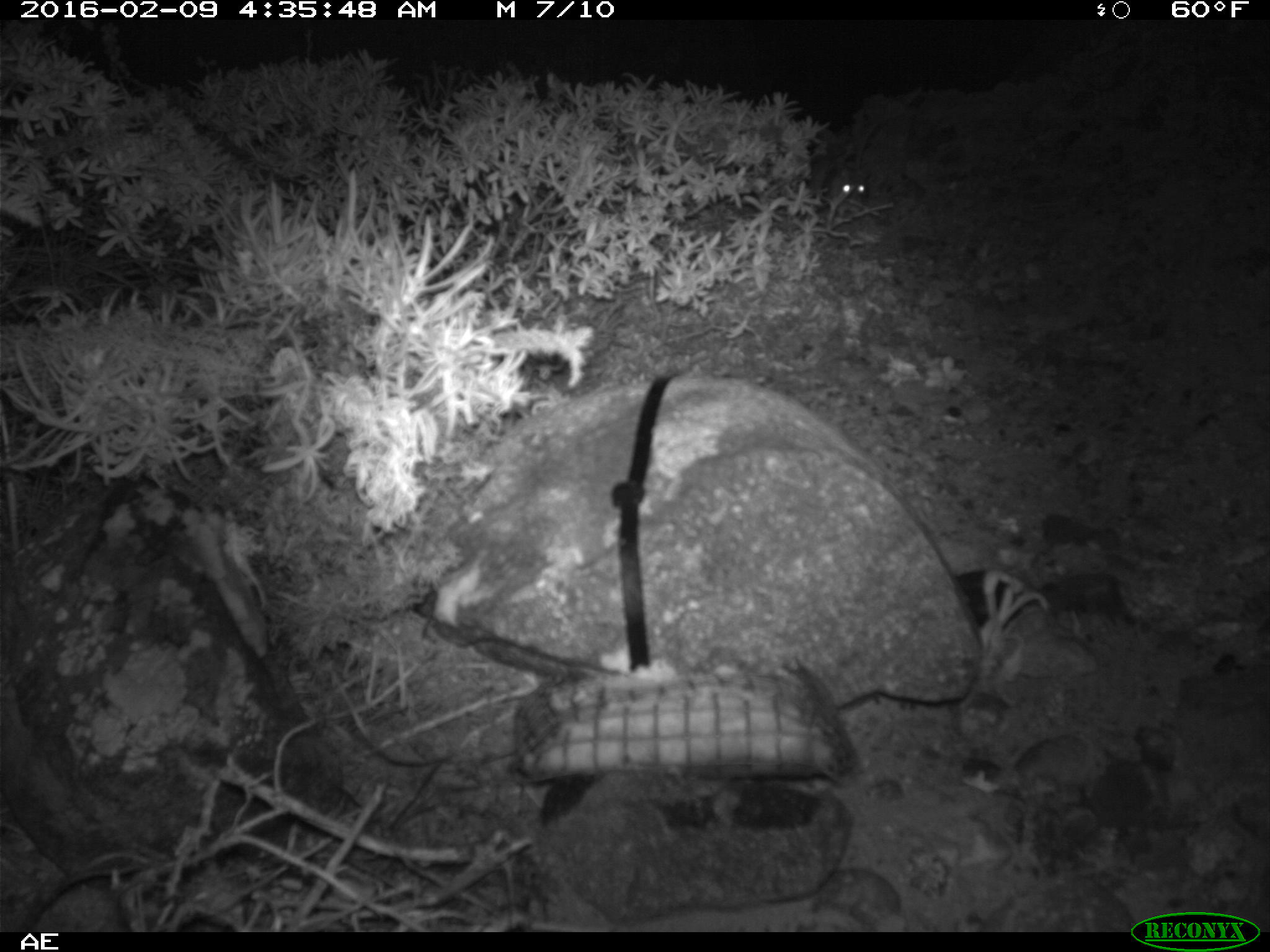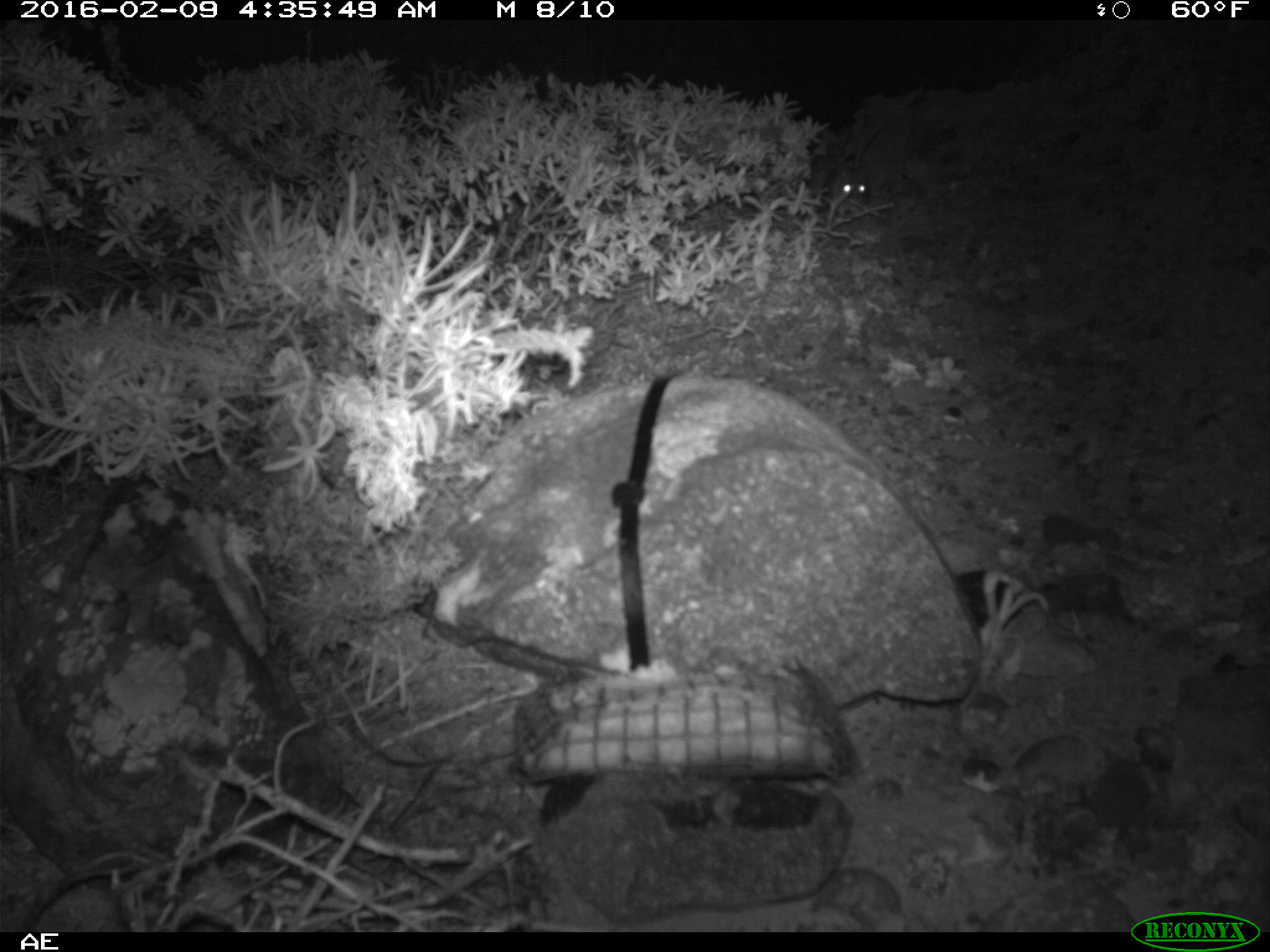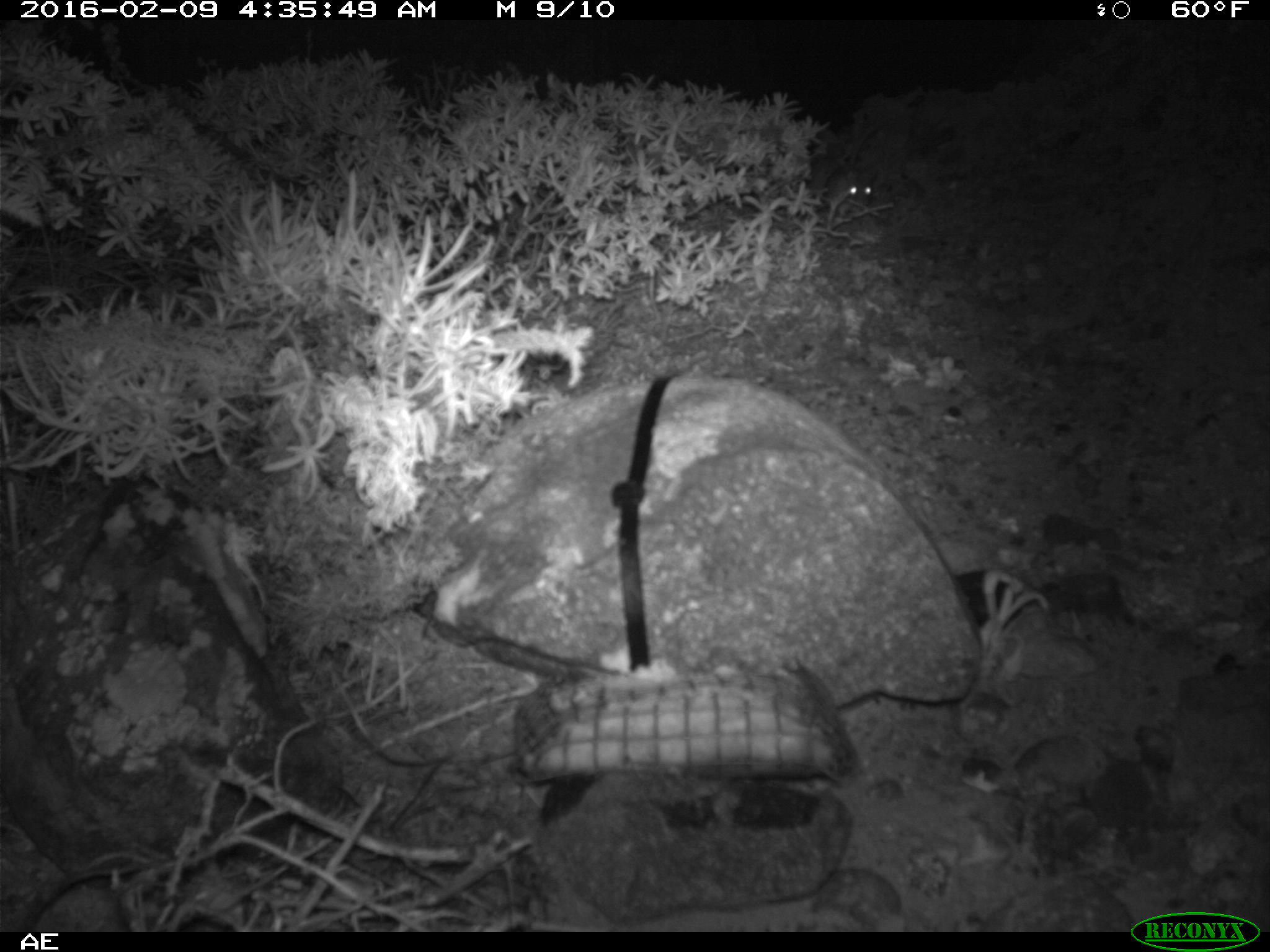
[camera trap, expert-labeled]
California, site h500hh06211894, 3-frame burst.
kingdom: Animalia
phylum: Chordata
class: Mammalia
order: Rodentia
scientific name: Rodentia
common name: rodent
Rodent (Rodentia).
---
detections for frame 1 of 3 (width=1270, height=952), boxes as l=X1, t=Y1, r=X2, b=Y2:
rodent: l=815, t=118, r=879, b=201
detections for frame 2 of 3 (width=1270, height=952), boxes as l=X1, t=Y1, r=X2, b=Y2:
rodent: l=820, t=118, r=885, b=202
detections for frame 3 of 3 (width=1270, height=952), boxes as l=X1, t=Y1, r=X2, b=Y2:
rodent: l=811, t=120, r=886, b=209